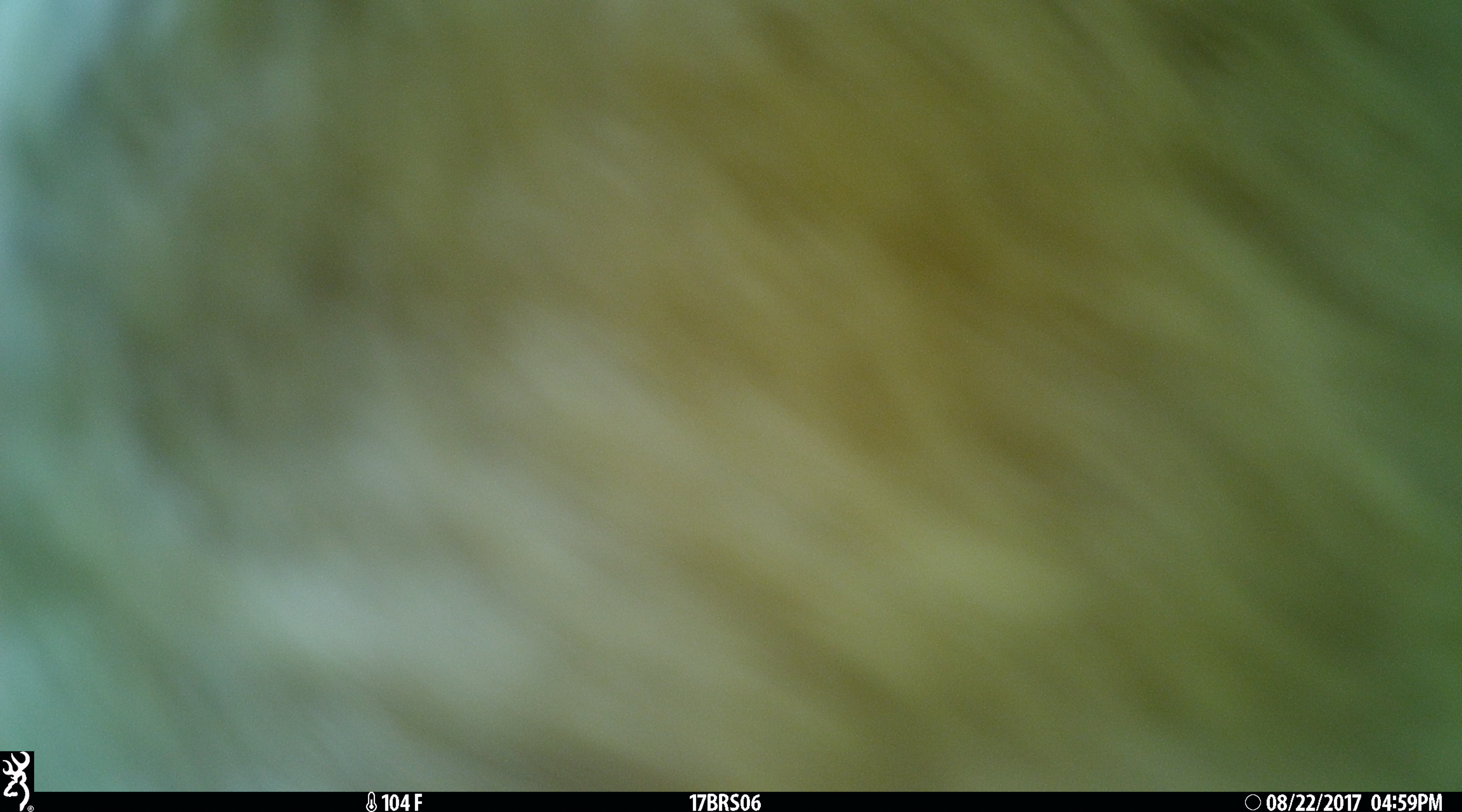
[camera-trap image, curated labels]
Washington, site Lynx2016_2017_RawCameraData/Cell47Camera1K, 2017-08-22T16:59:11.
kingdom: Animalia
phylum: Chordata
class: Mammalia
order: Artiodactyla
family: Bovidae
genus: Bos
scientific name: Bos taurus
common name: domestic cattle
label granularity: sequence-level